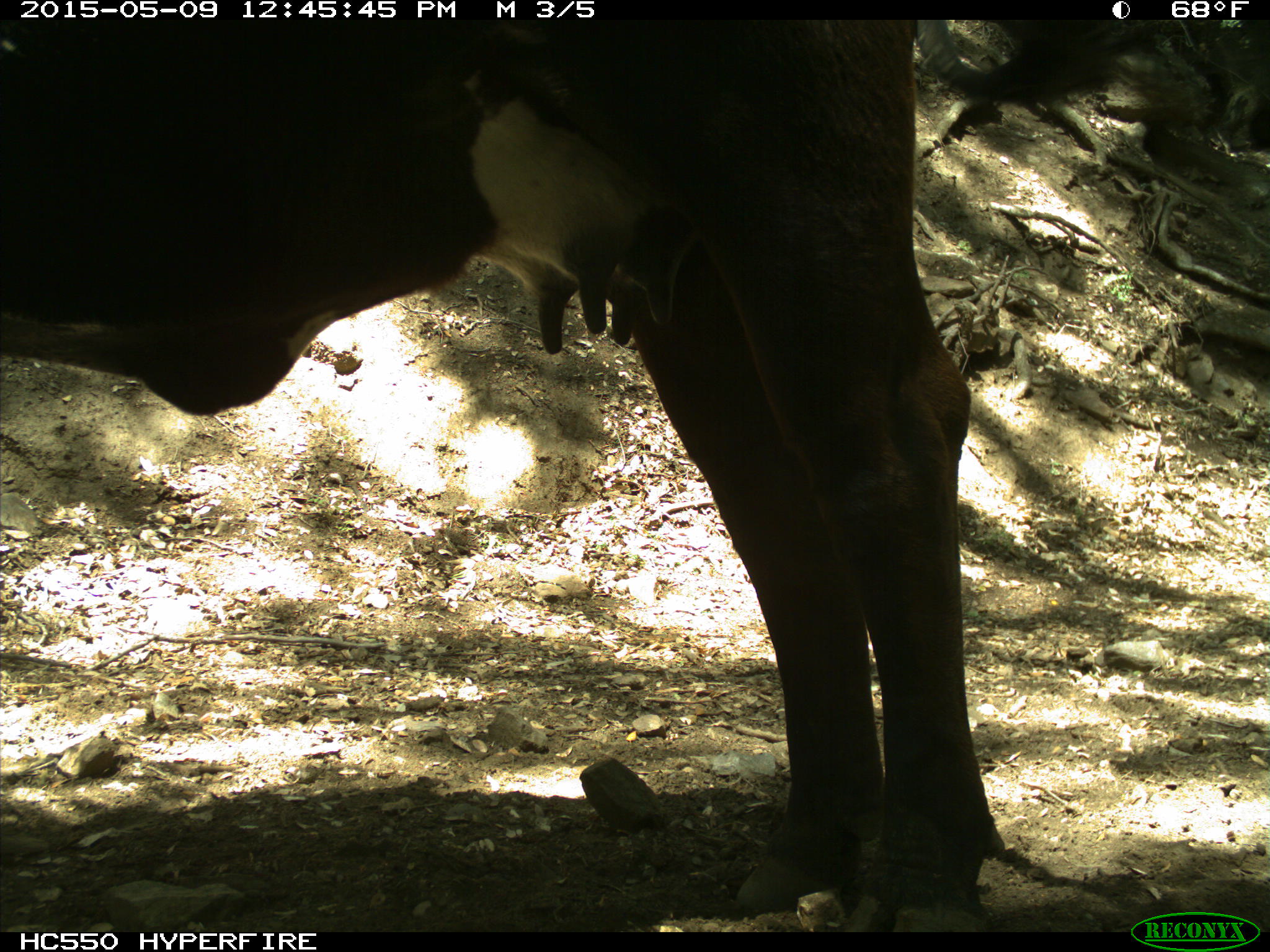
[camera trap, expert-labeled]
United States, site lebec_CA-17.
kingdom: Animalia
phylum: Chordata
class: Mammalia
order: Artiodactyla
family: Bovidae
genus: Bos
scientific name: Bos taurus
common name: domestic cow